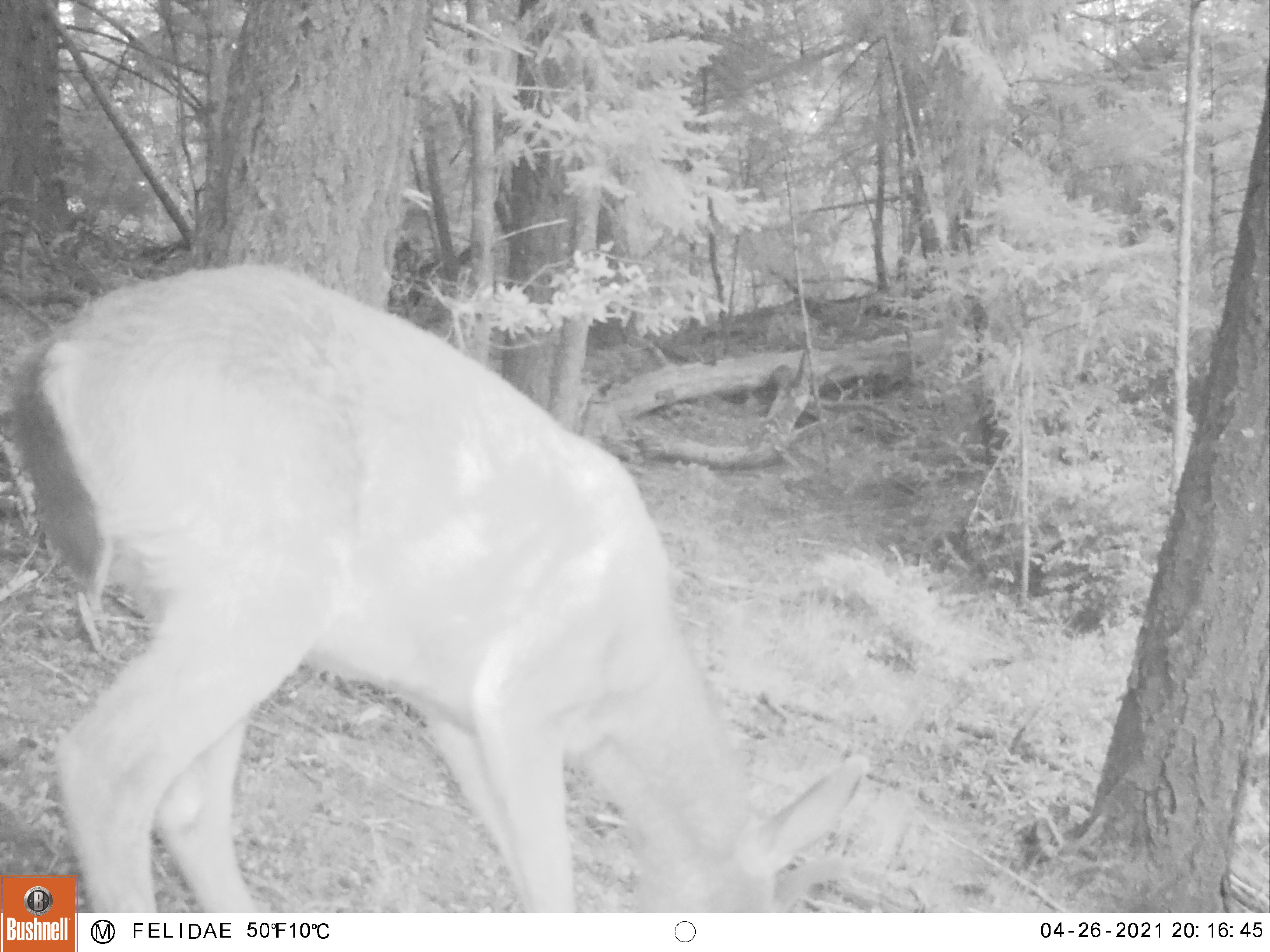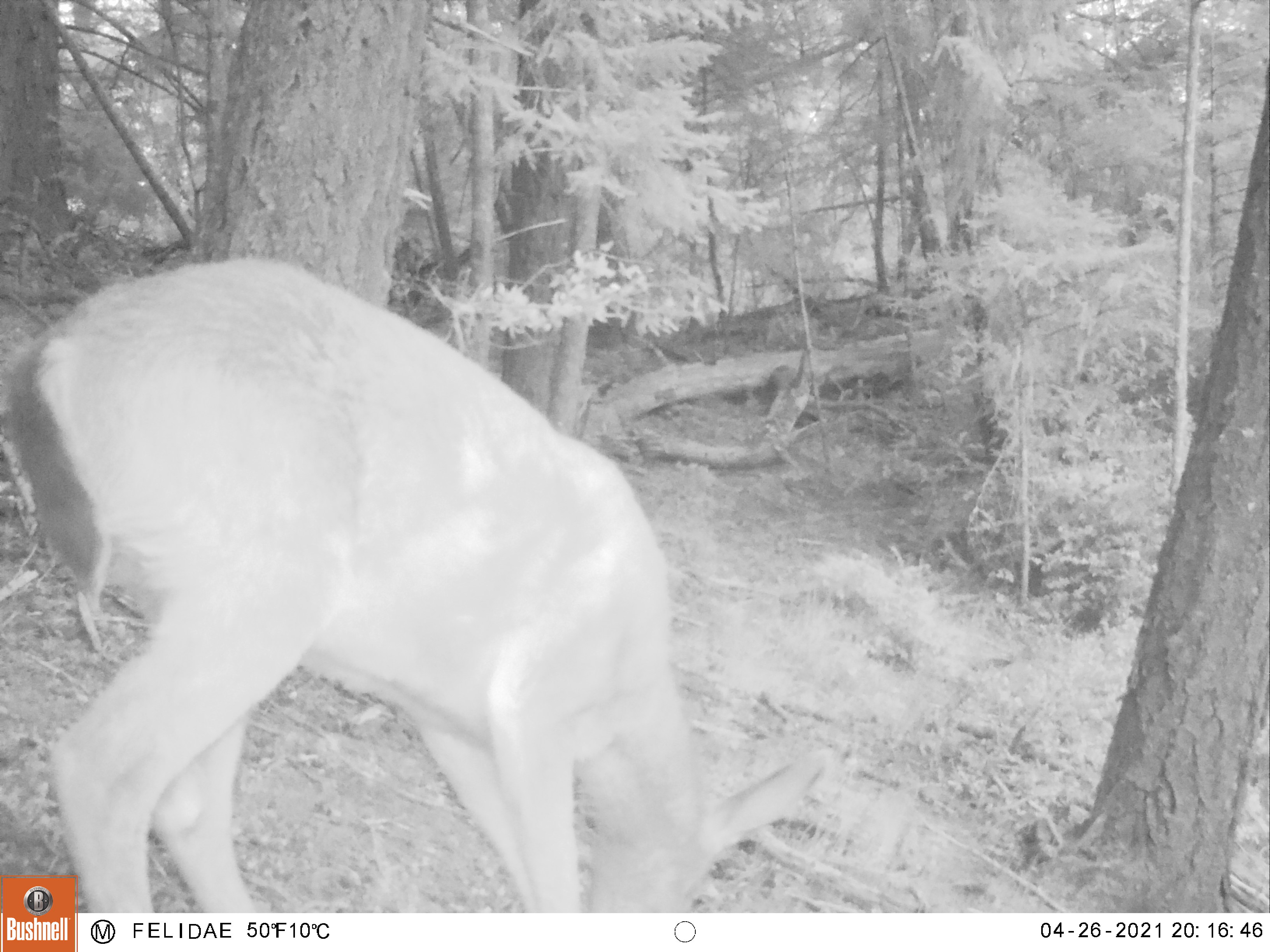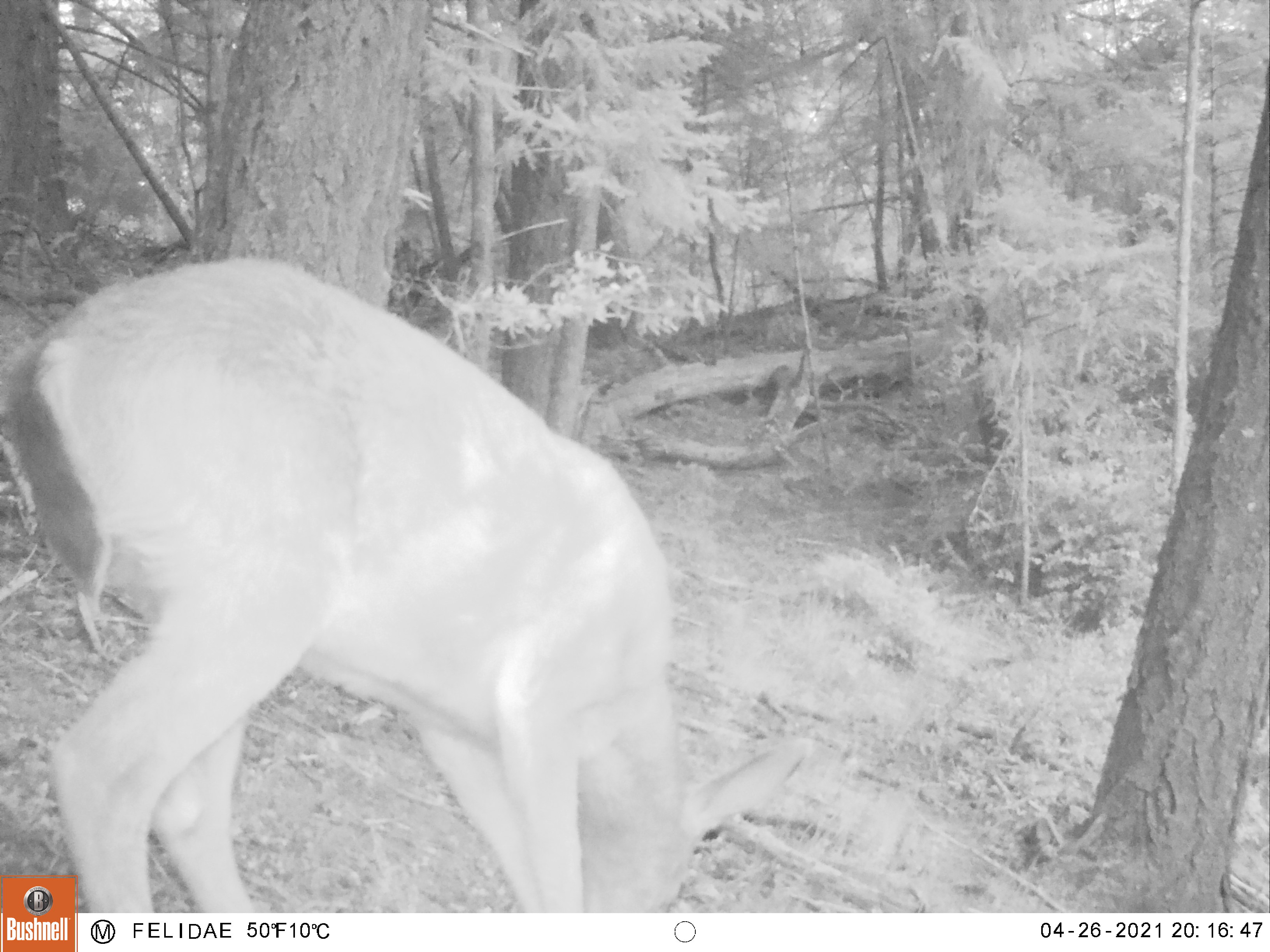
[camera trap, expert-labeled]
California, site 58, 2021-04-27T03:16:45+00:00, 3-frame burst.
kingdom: Animalia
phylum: Chordata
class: Mammalia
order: Artiodactyla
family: Cervidae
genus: Odocoileus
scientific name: Odocoileus hemionus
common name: mule deer